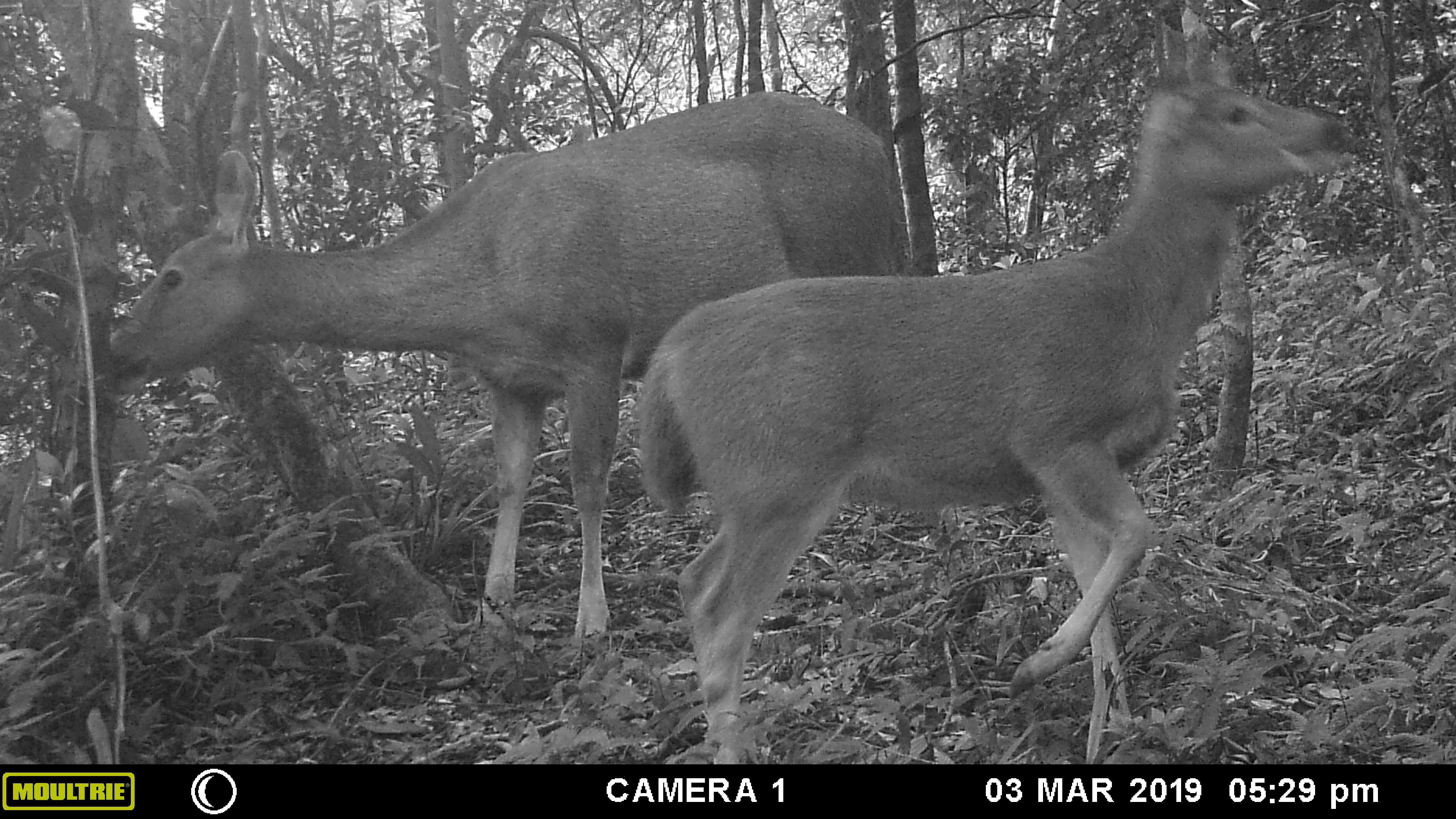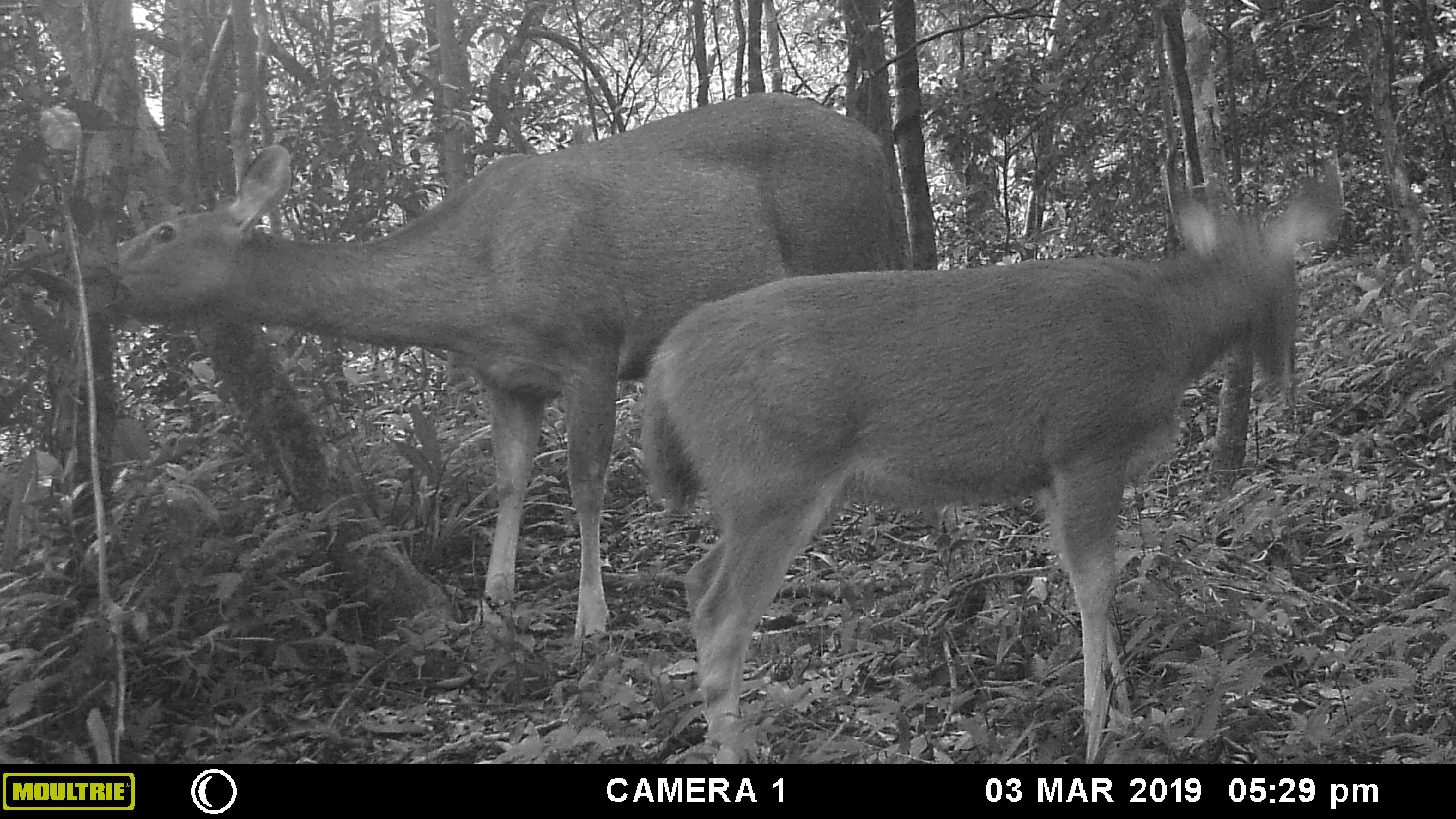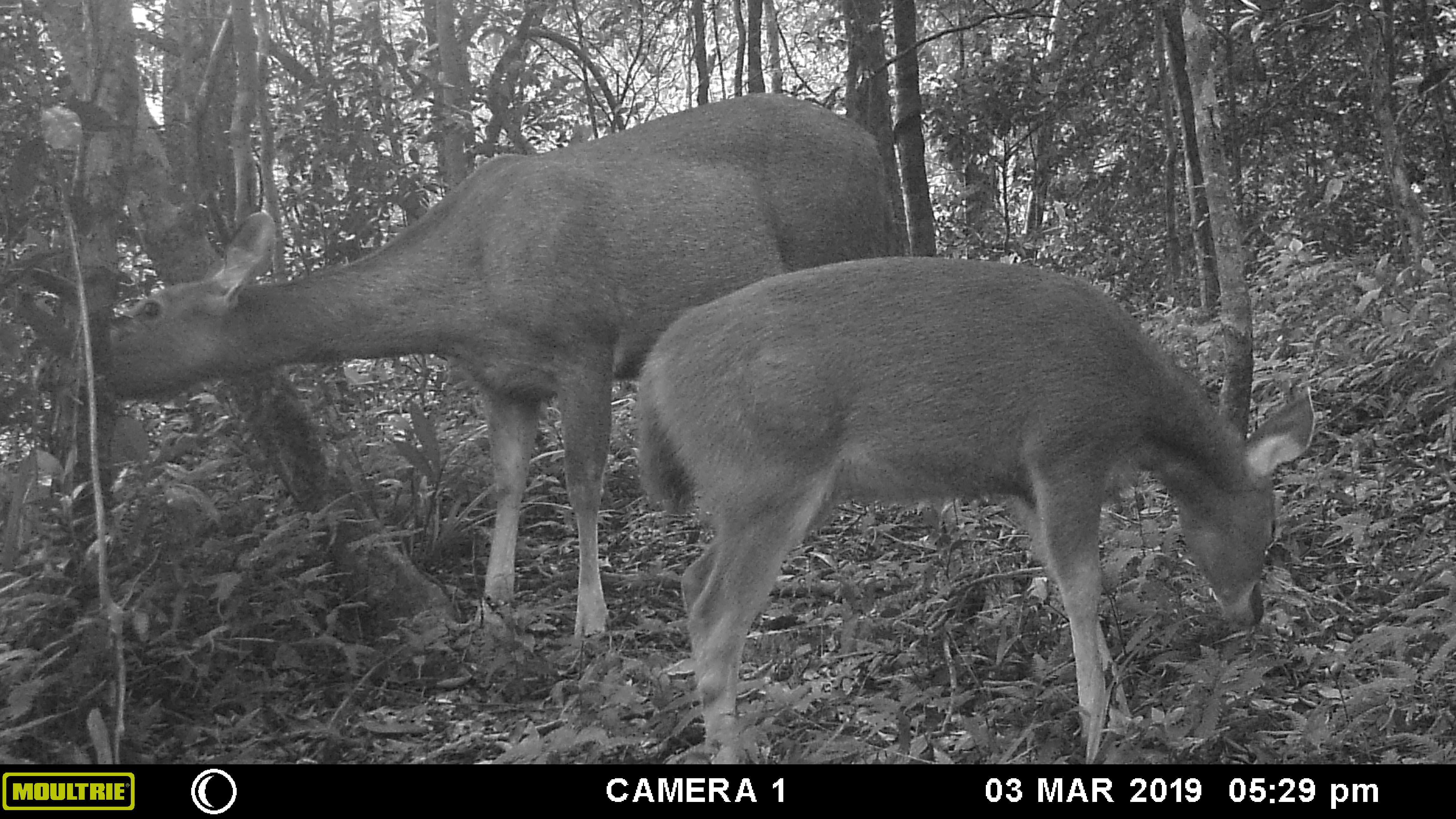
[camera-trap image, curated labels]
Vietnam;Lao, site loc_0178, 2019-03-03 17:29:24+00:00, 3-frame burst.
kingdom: Animalia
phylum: Chordata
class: Mammalia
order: Artiodactyla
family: Cervidae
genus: Rusa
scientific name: Rusa unicolor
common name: sambar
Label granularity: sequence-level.